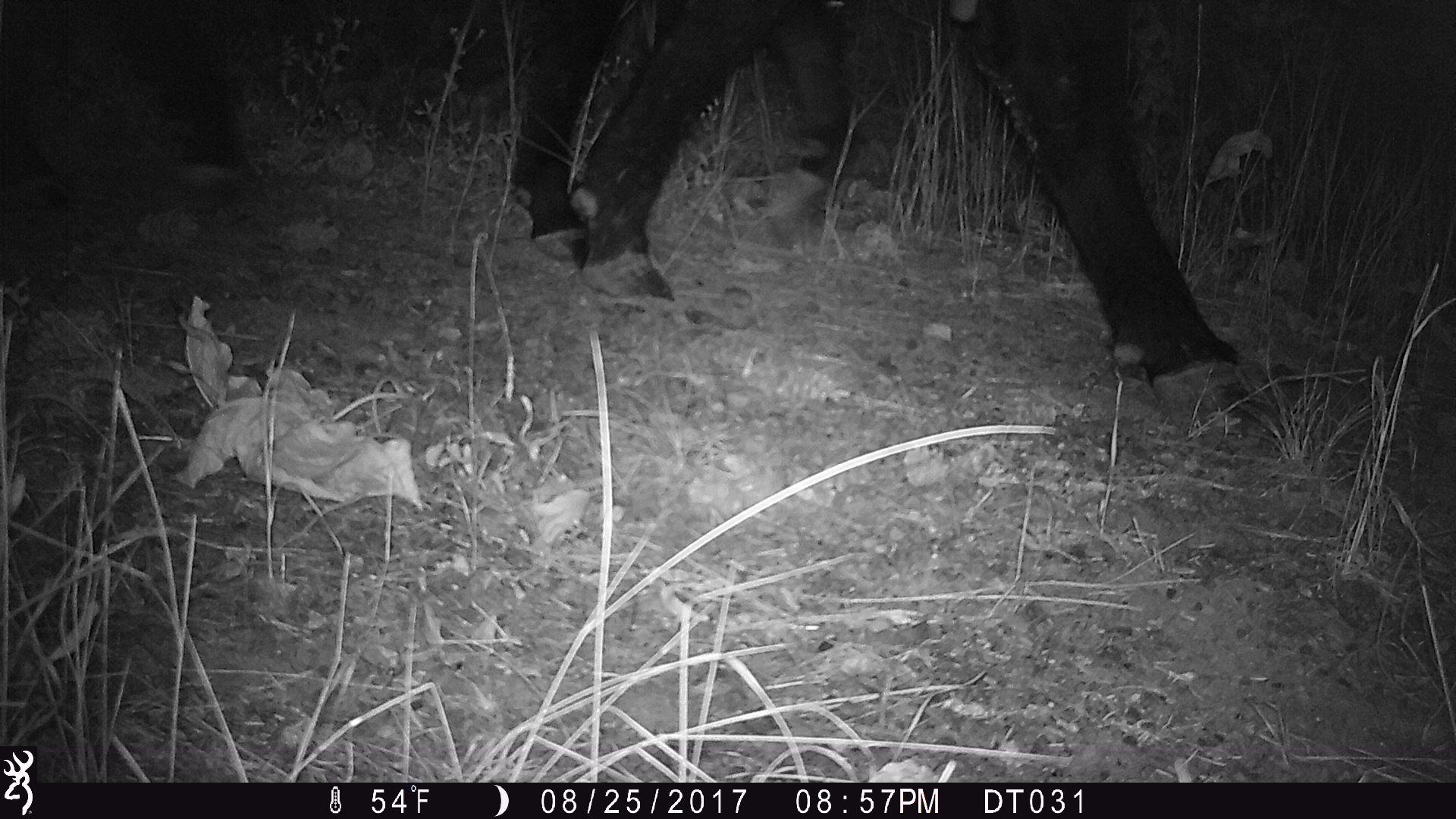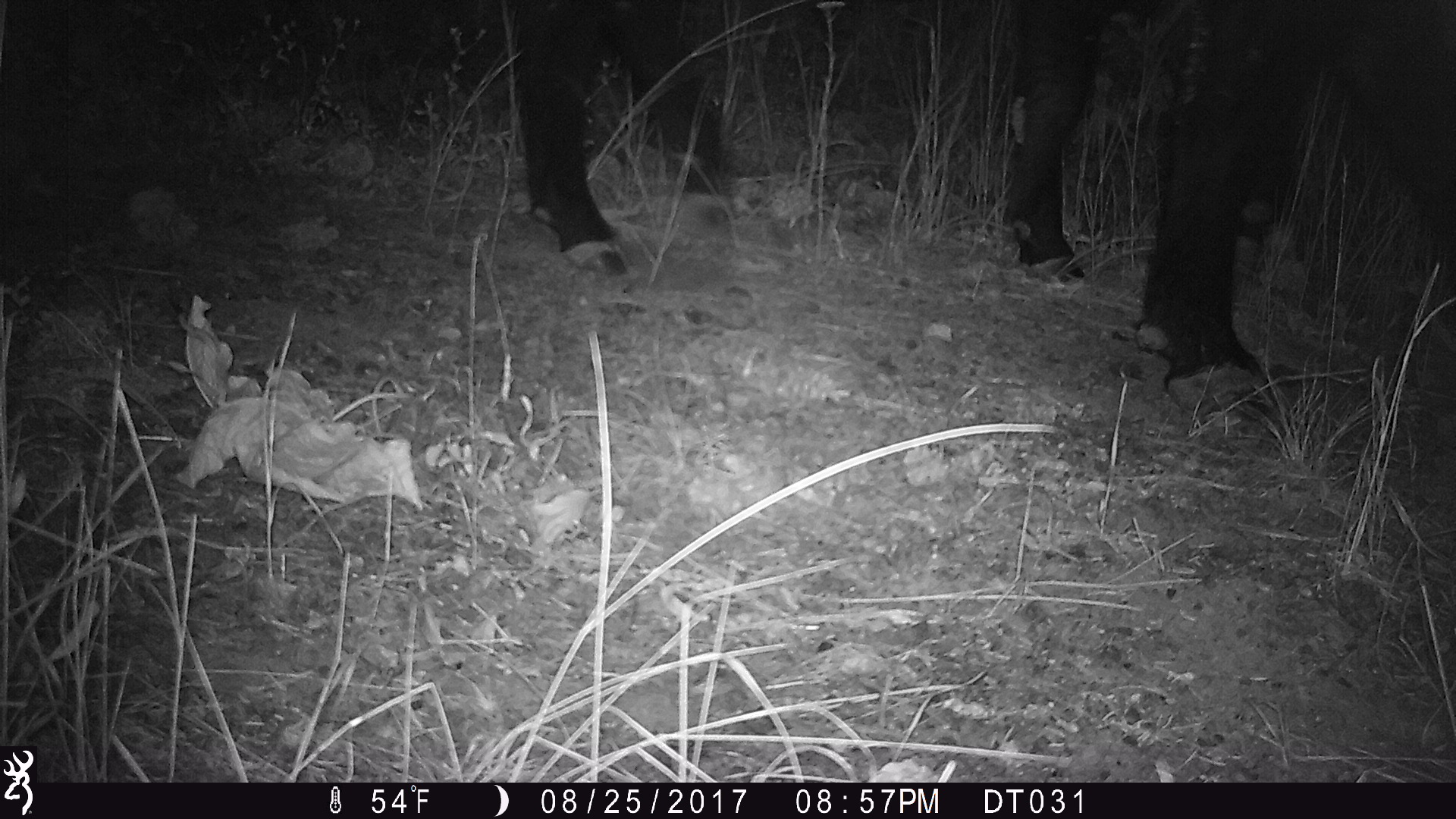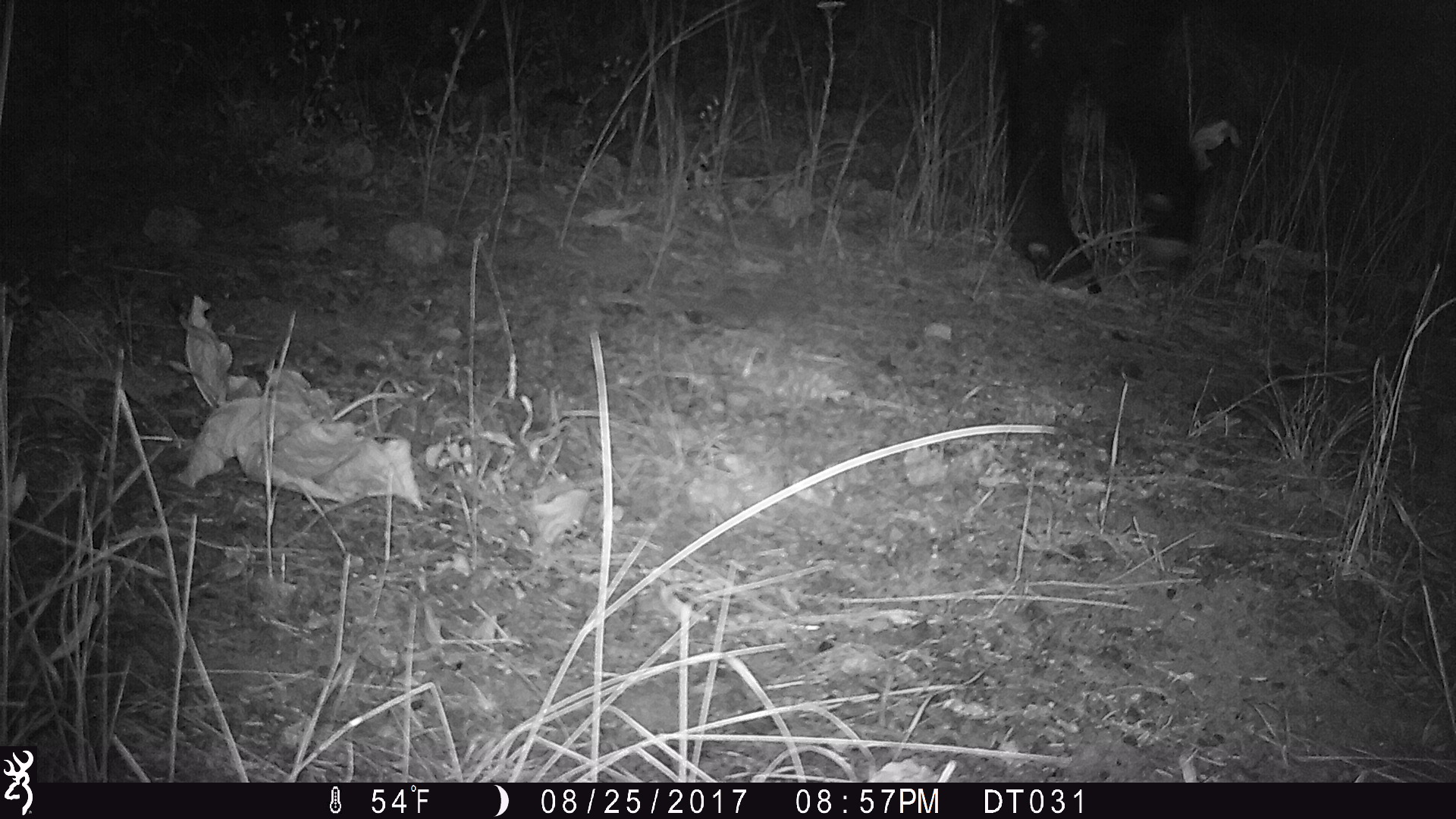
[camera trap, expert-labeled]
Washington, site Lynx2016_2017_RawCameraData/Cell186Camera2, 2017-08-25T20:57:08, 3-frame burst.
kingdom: Animalia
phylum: Chordata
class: Mammalia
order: Artiodactyla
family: Bovidae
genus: Bos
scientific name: Bos taurus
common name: domestic cattle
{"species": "domestic cattle (Bos taurus)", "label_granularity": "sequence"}